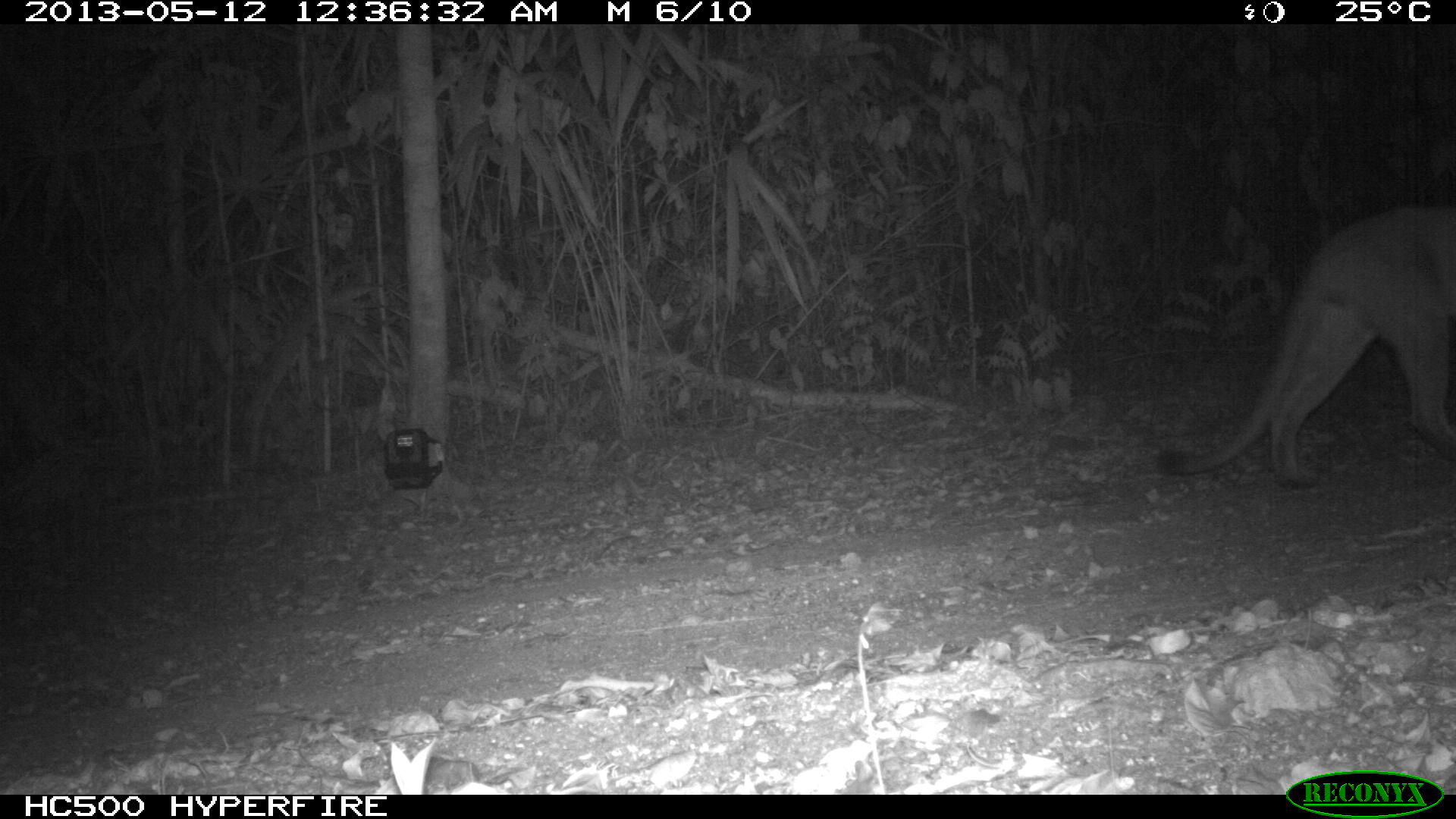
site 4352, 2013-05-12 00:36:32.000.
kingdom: Animalia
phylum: Chordata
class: Mammalia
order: Carnivora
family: Felidae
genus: Puma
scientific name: Puma concolor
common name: mountain lion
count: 1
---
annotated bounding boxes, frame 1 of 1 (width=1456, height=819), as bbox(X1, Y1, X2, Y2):
puma concolor: bbox(1151, 201, 1454, 489)